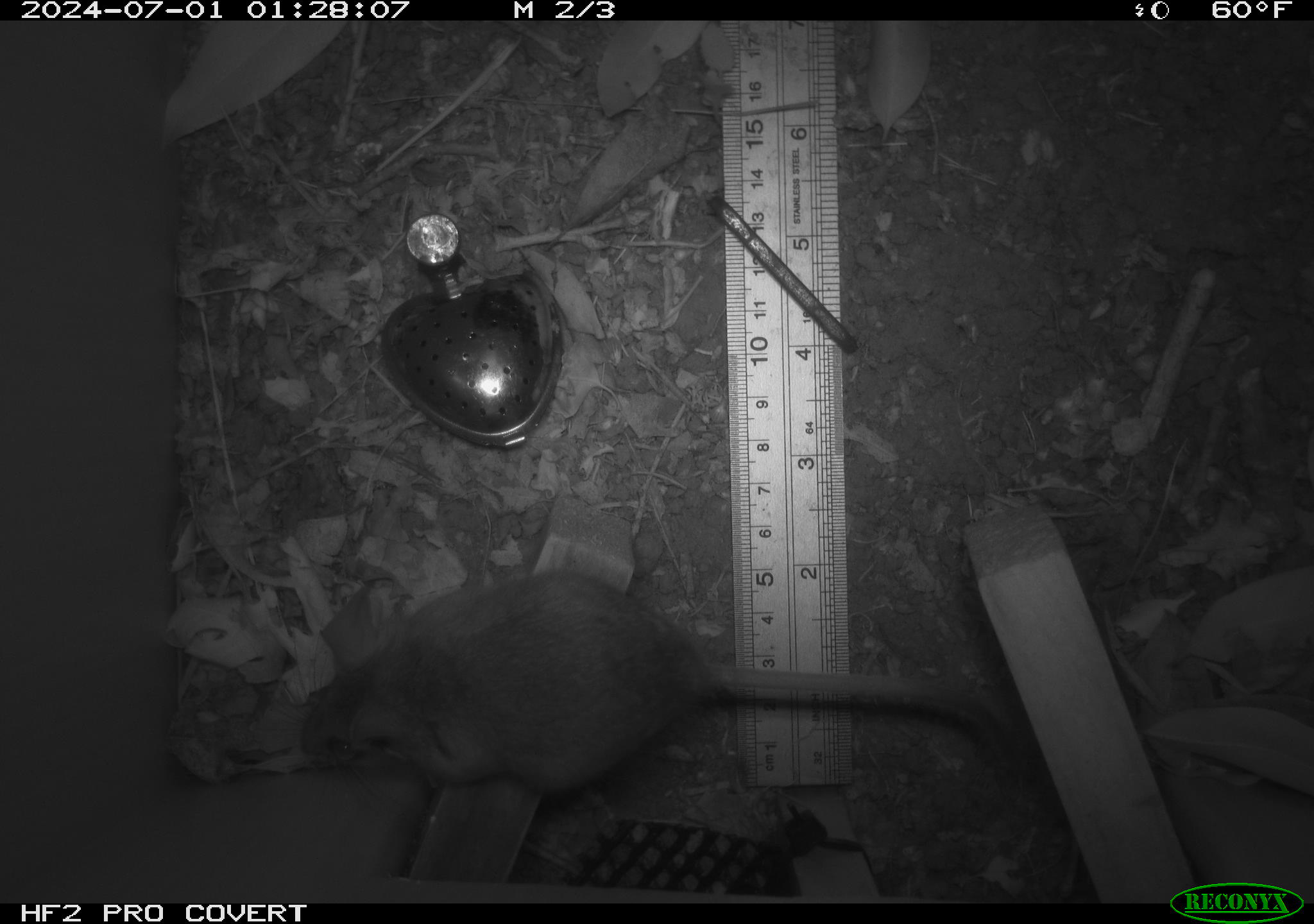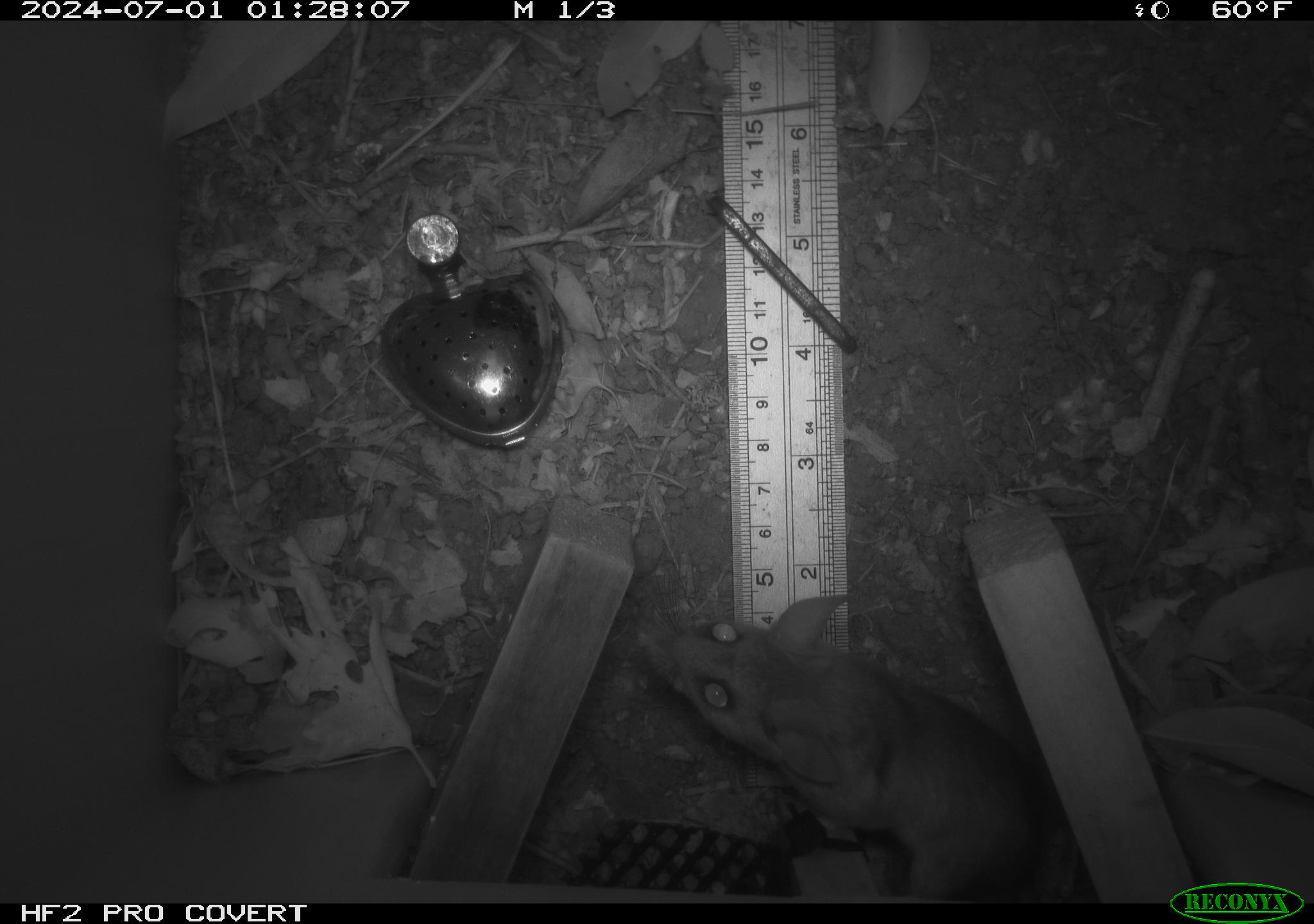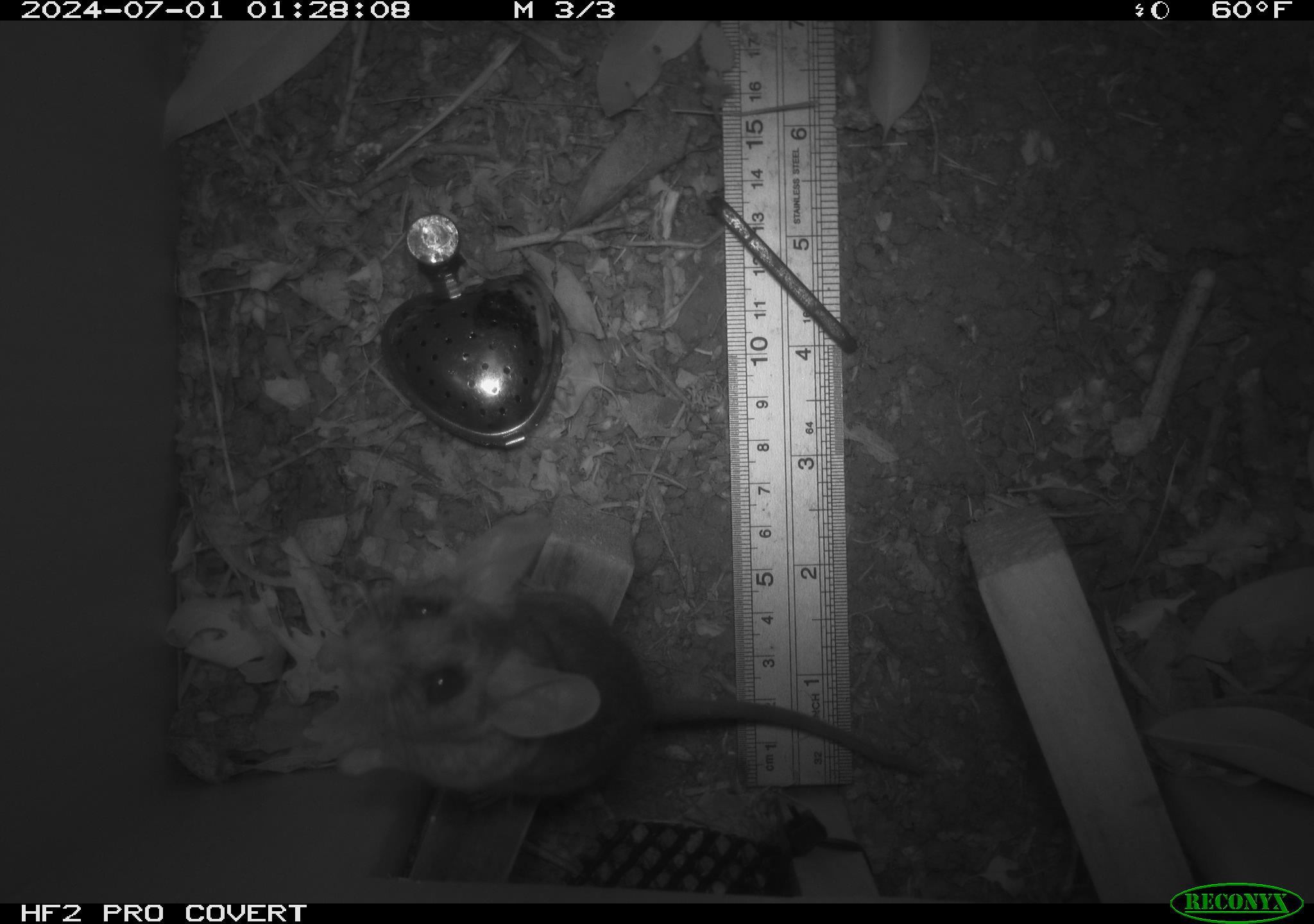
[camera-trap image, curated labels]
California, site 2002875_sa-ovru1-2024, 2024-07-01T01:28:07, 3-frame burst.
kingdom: Animalia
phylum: Chordata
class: Mammalia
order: Rodentia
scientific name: Rodentia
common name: rodent